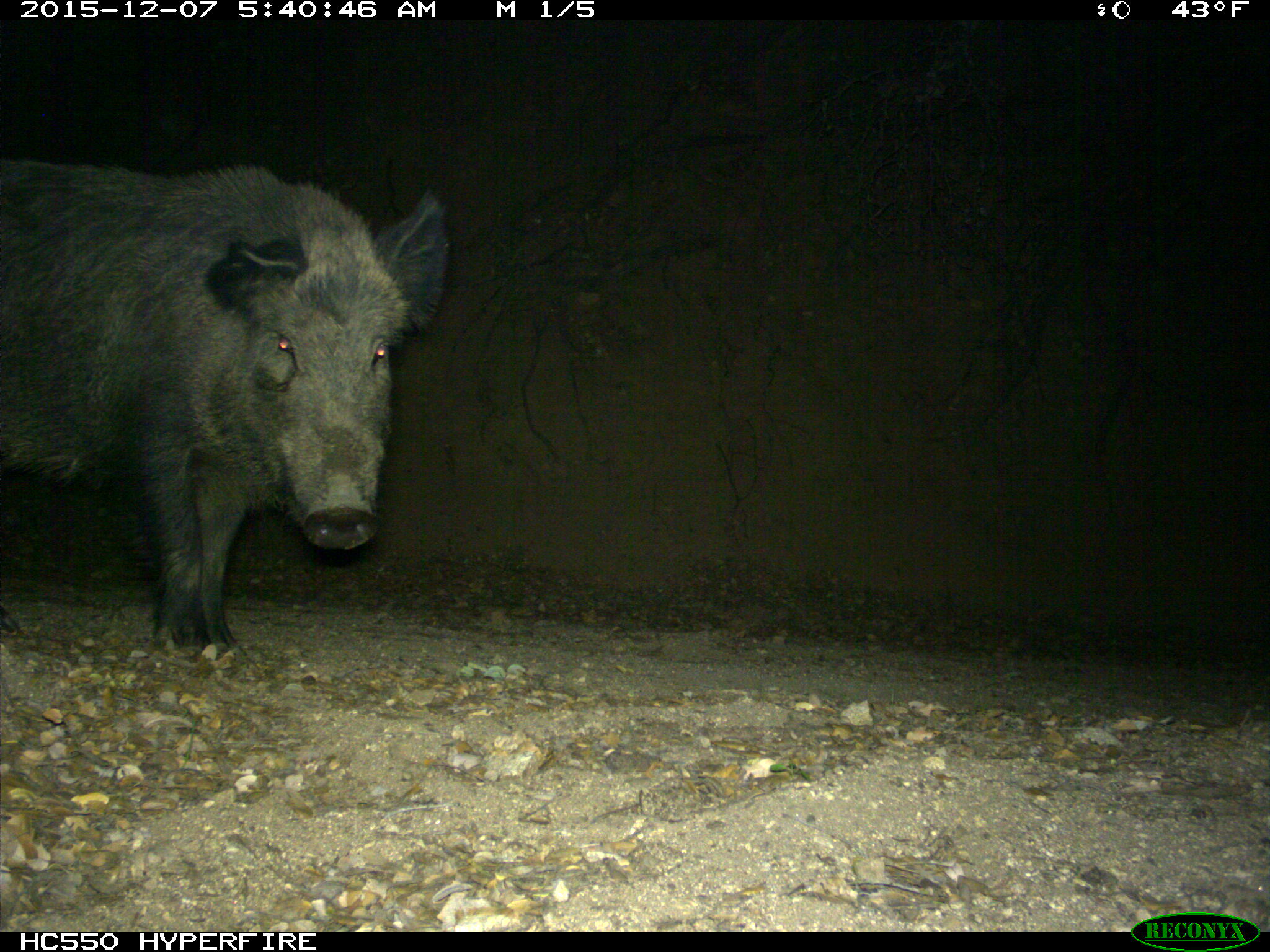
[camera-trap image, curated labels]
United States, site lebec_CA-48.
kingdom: Animalia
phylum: Chordata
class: Mammalia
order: Artiodactyla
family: Suidae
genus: Sus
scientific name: Sus scrofa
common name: wild boar